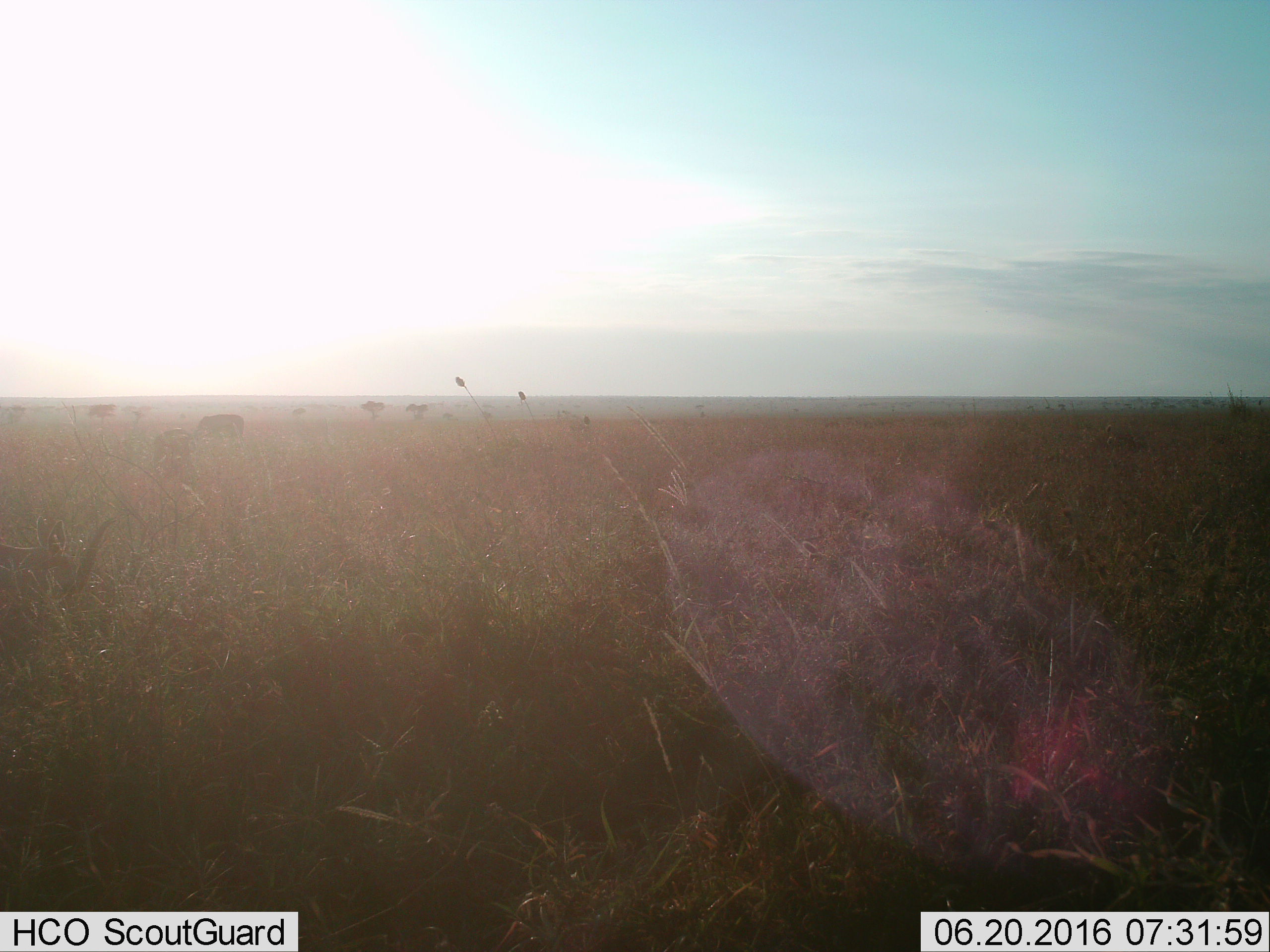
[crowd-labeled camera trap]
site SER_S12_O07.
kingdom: Animalia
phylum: Chordata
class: Mammalia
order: Artiodactyla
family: Bovidae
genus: Syncerus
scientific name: Syncerus caffer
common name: african buffalo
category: buffalo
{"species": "buffalo (african buffalo) (Syncerus caffer)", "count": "1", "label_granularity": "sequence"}